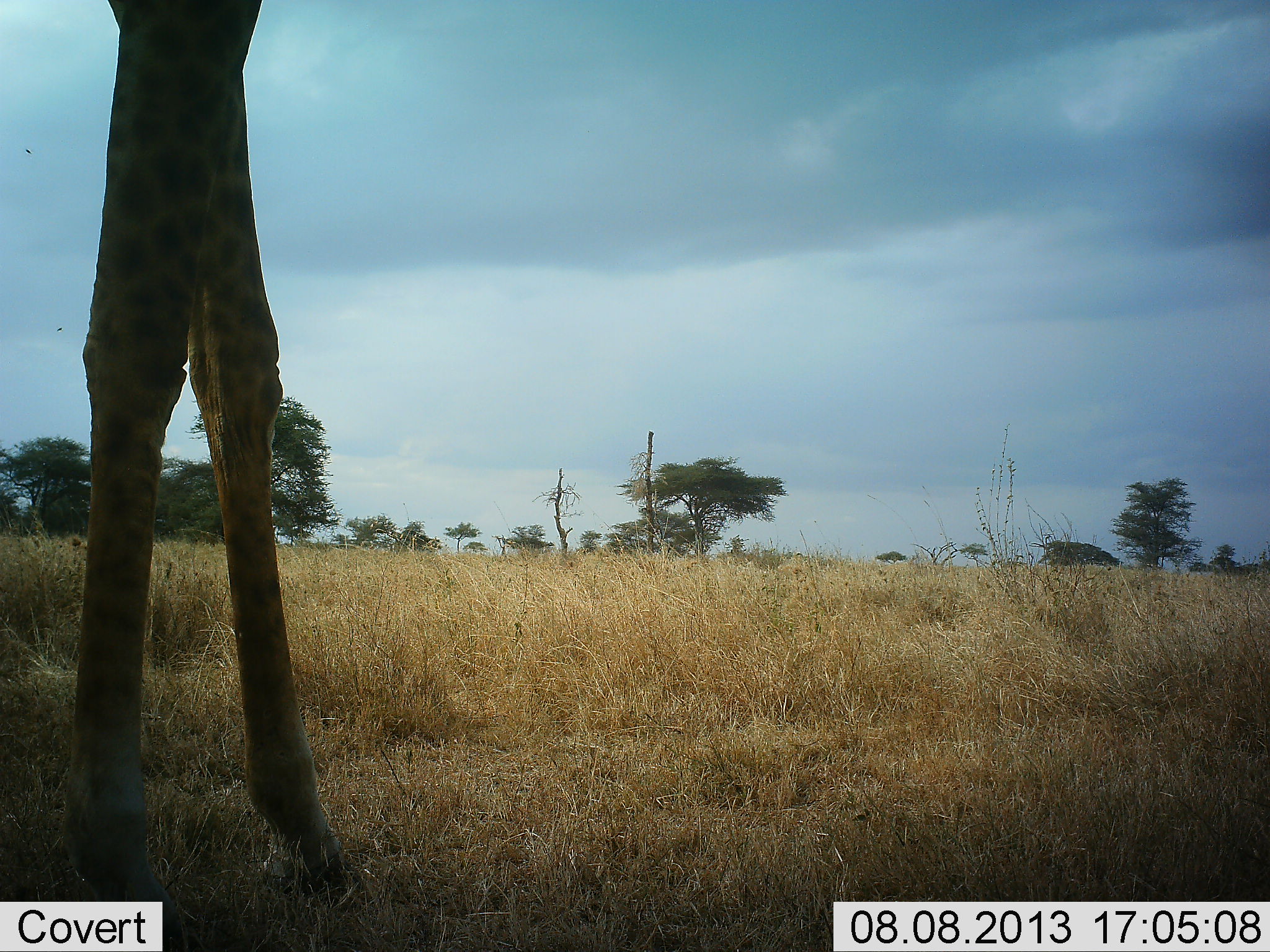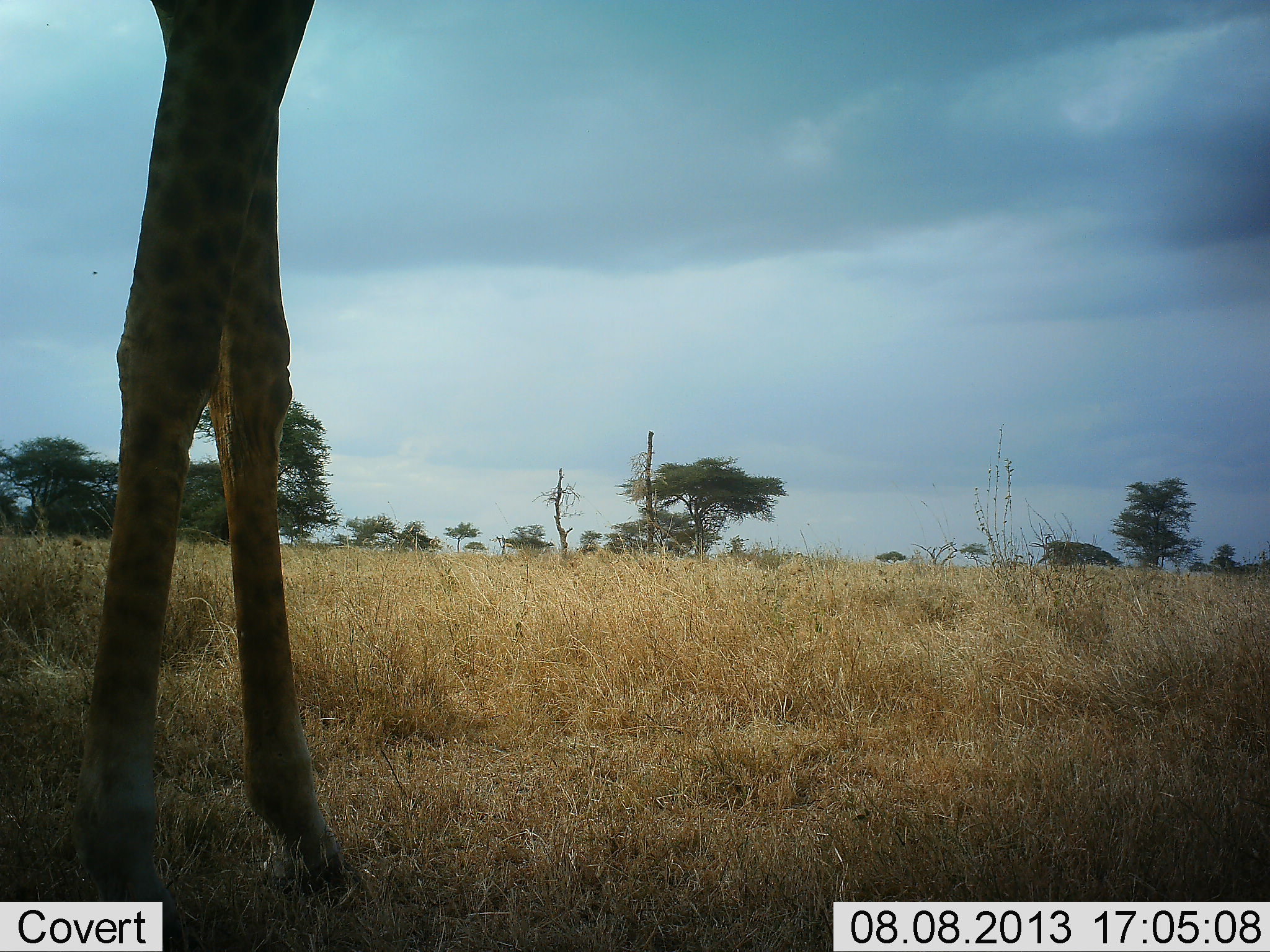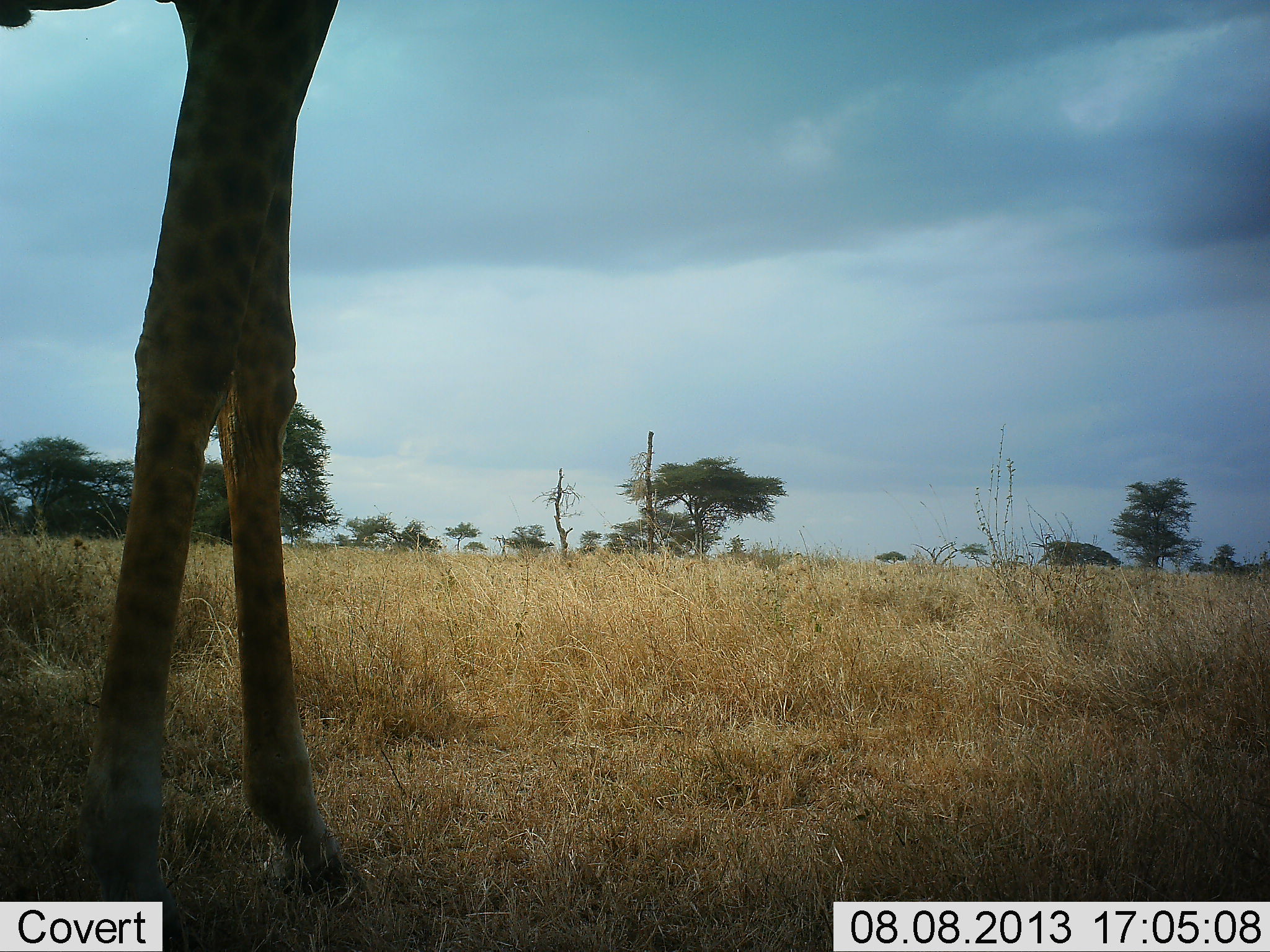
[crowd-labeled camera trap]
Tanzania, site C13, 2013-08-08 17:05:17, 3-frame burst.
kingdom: Animalia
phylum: Chordata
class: Mammalia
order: Artiodactyla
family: Giraffidae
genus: Giraffa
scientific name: Giraffa camelopardalis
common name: giraffe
Giraffe (Giraffa camelopardalis), count 1. Behavior (volunteer vote fractions): standing 74%, resting 0%, moving 23%, interacting 0%. Young present (vote fraction): 0%. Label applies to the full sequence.